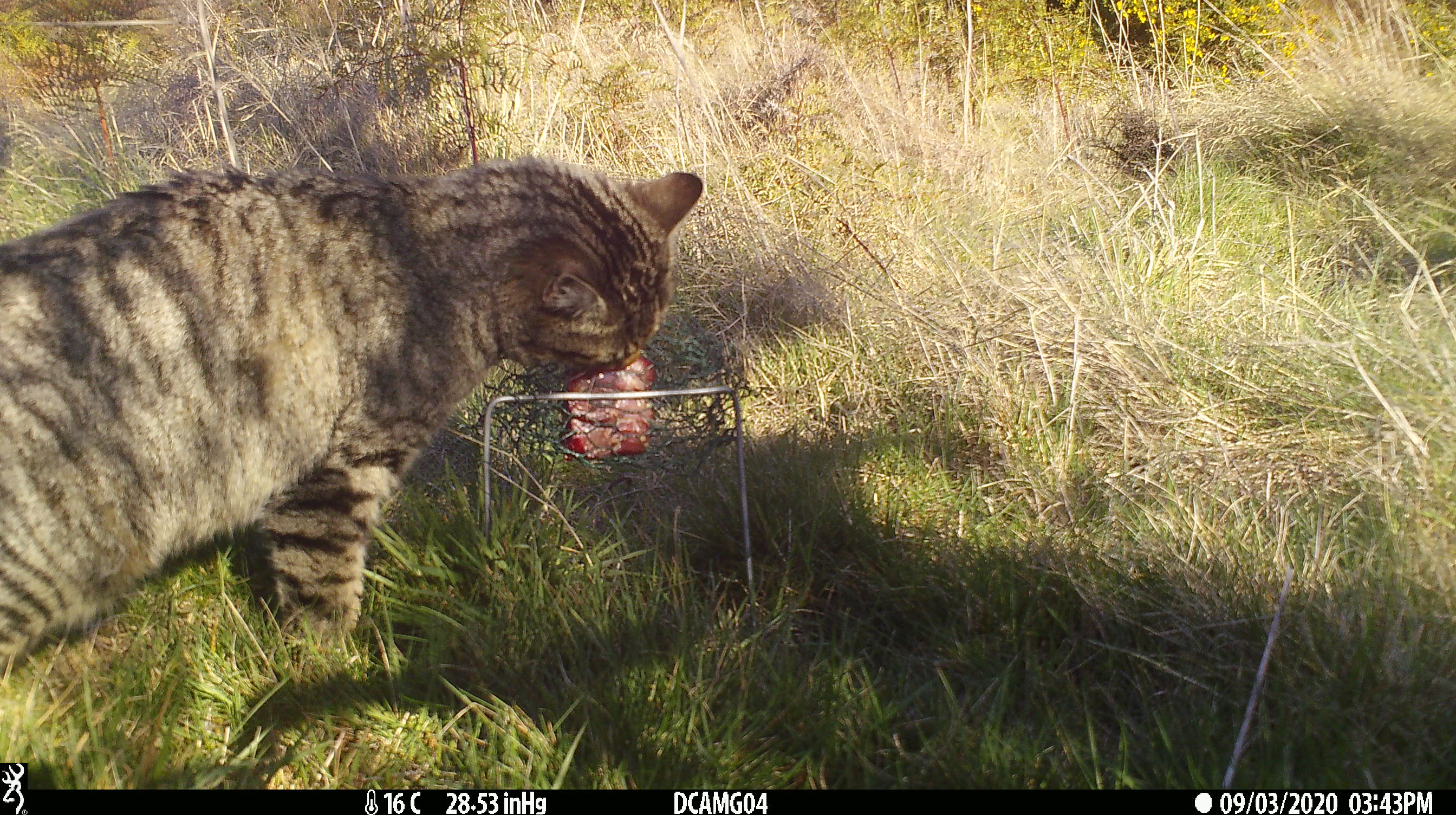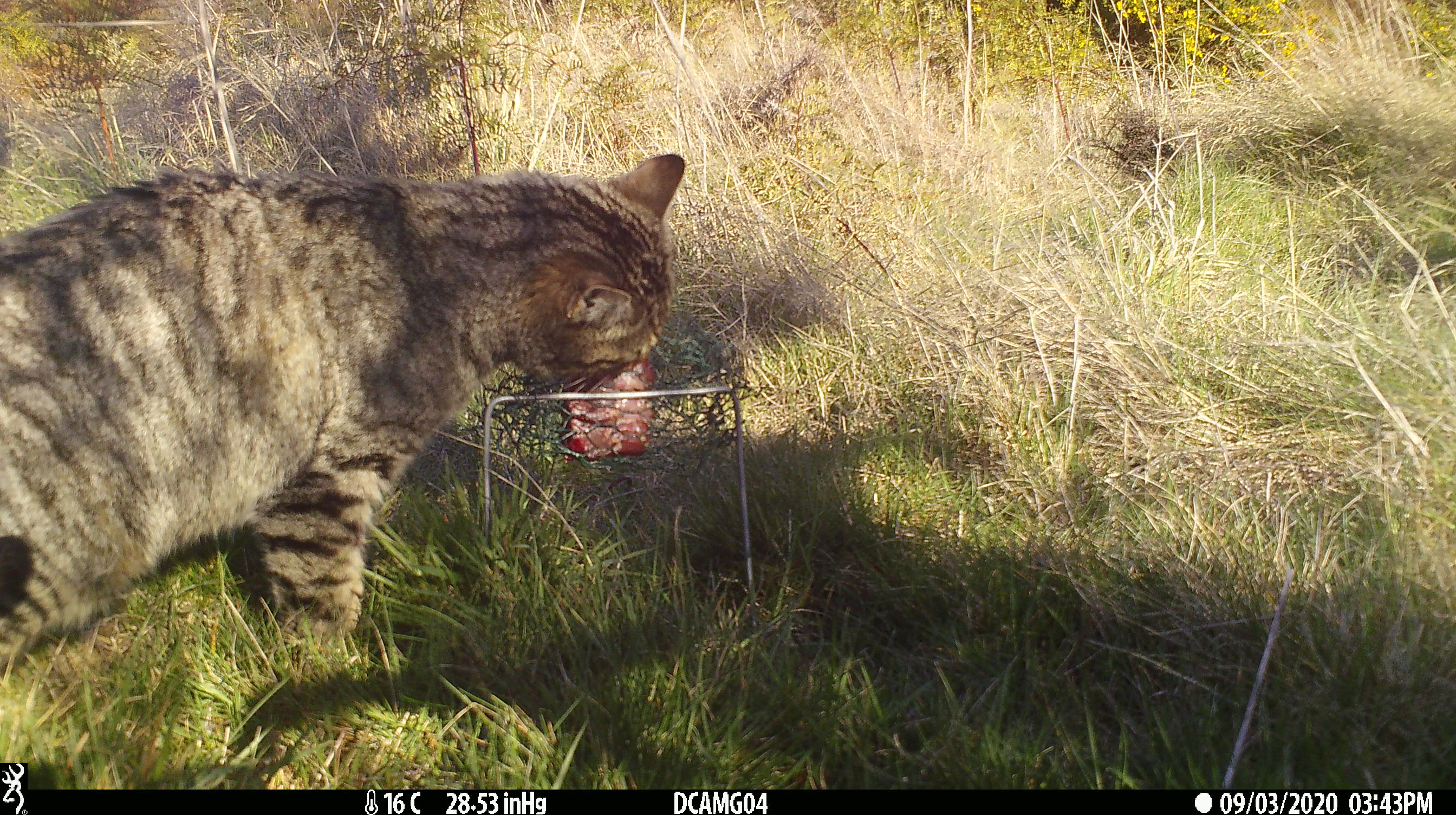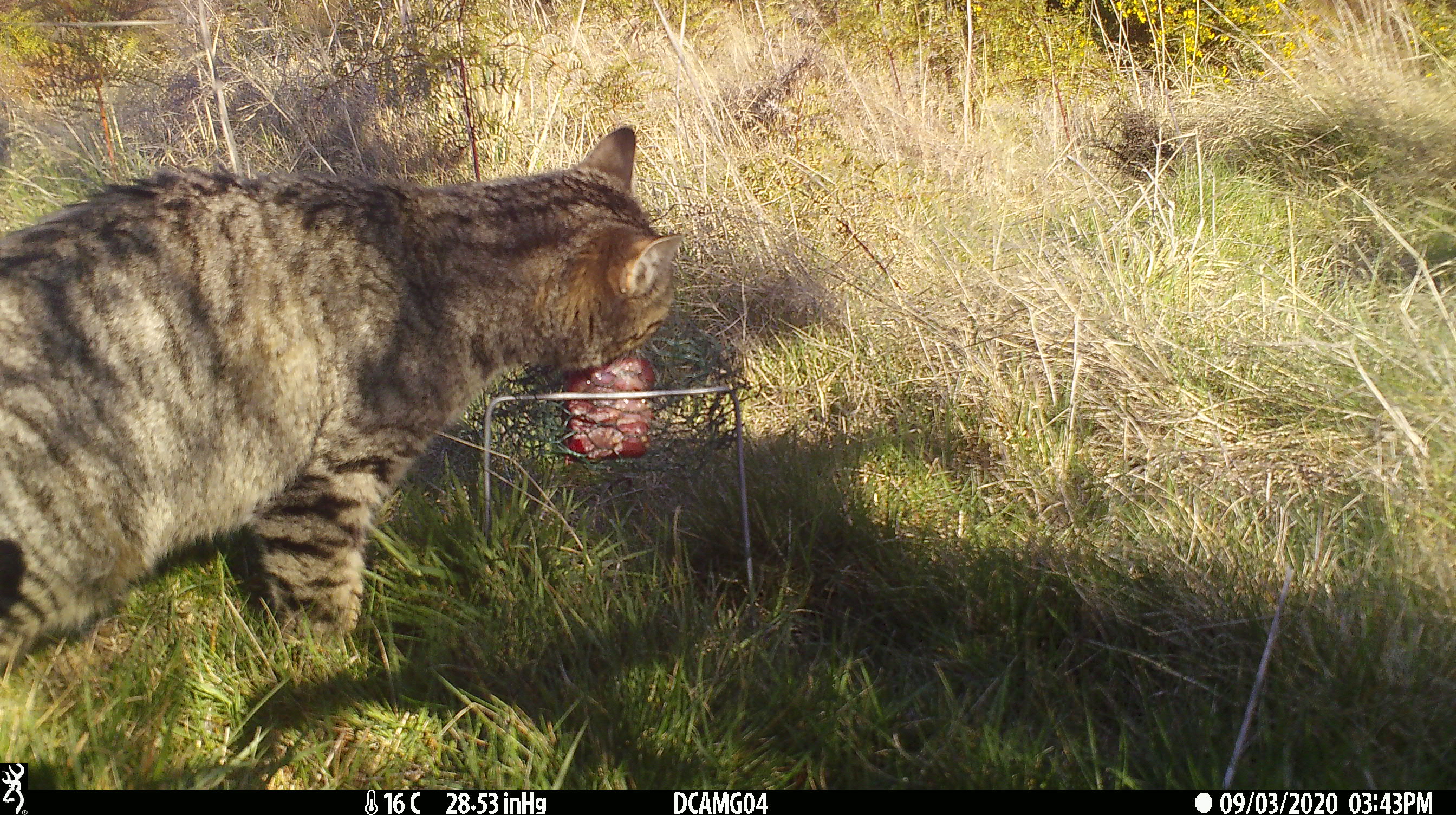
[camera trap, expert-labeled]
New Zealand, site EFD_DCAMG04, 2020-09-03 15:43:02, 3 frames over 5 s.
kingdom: Animalia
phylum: Chordata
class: Mammalia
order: Carnivora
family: Felidae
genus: Felis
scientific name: Felis catus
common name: domestic cat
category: cat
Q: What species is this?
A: Cat (domestic cat) (Felis catus).